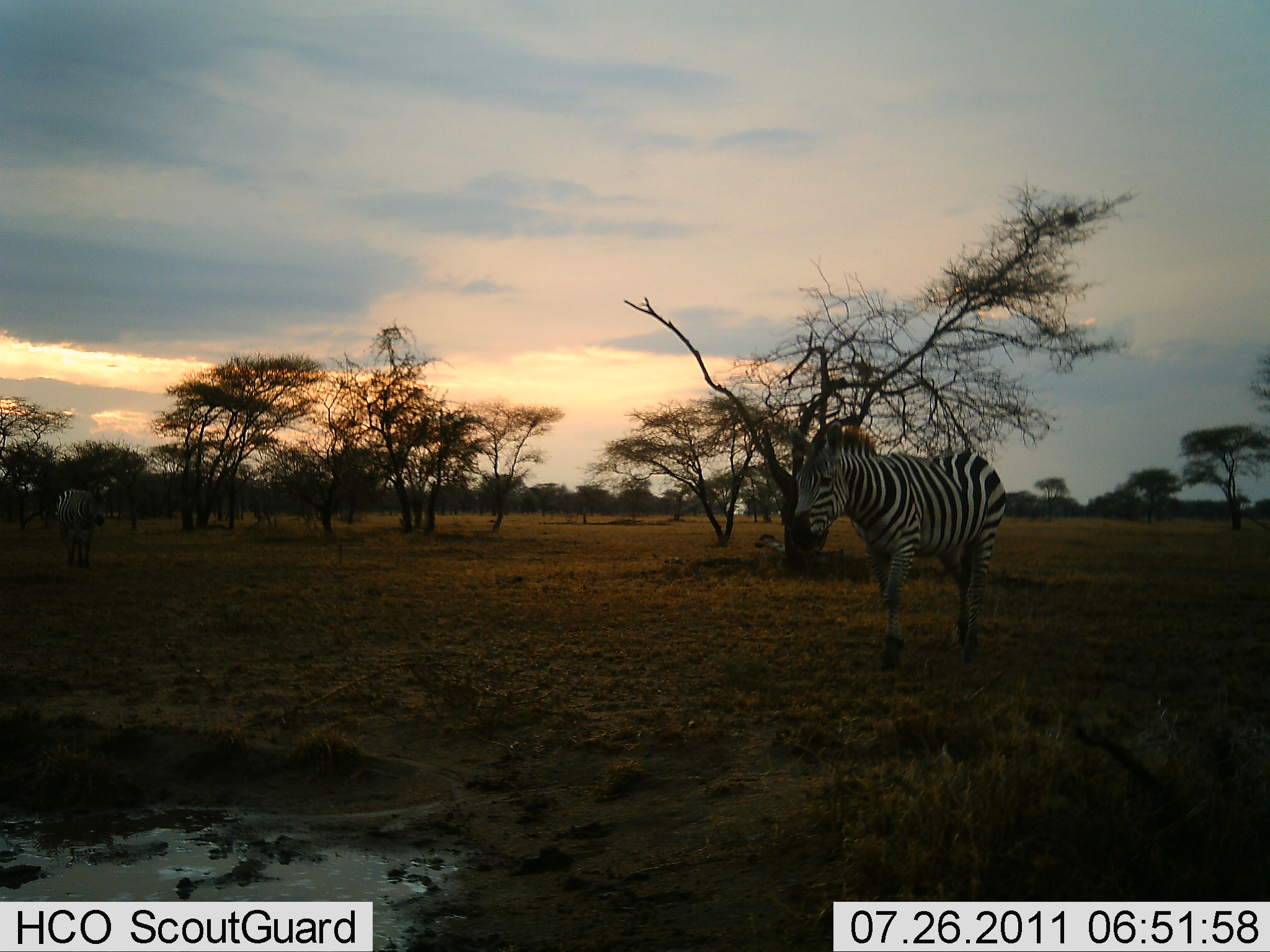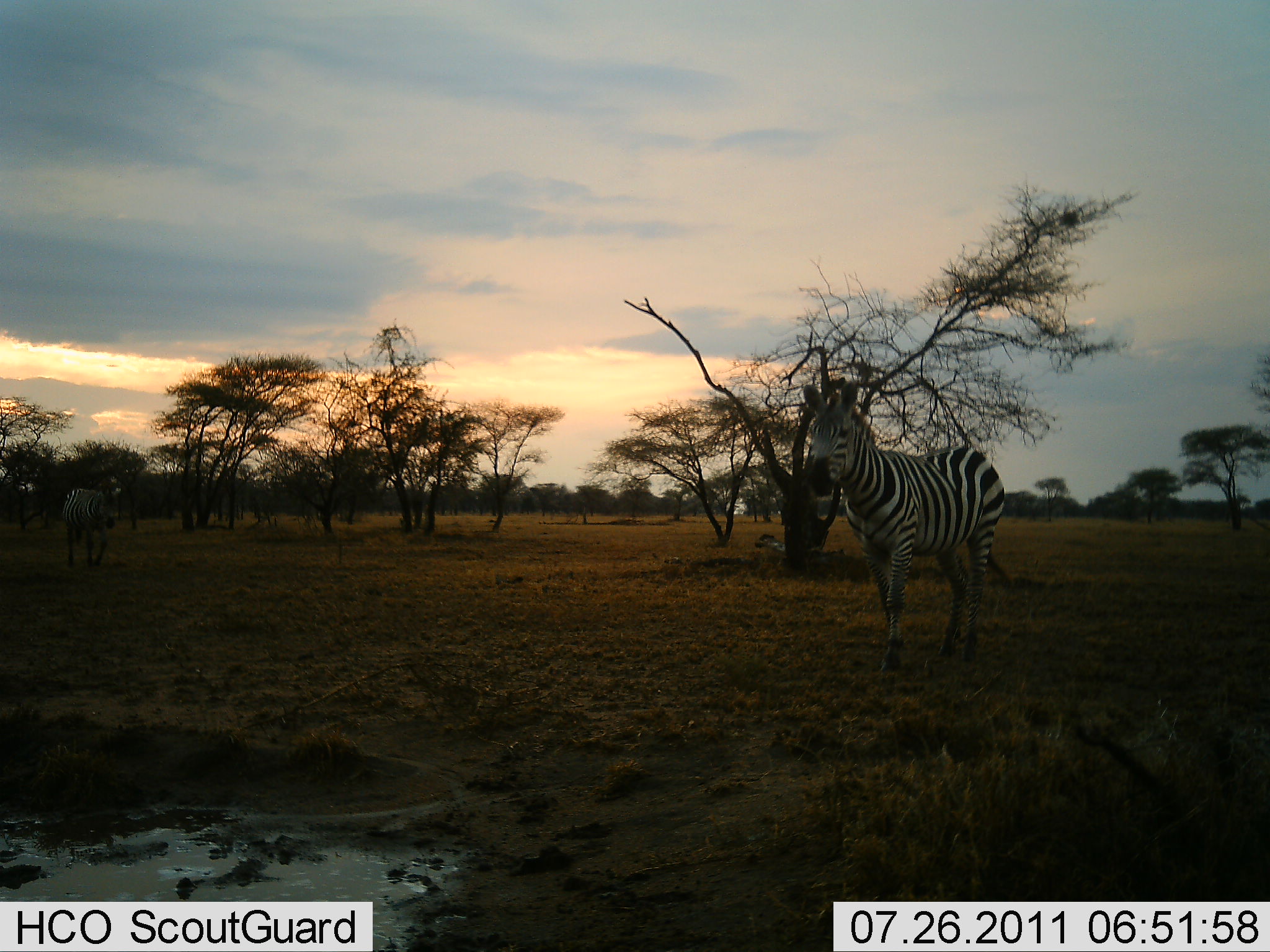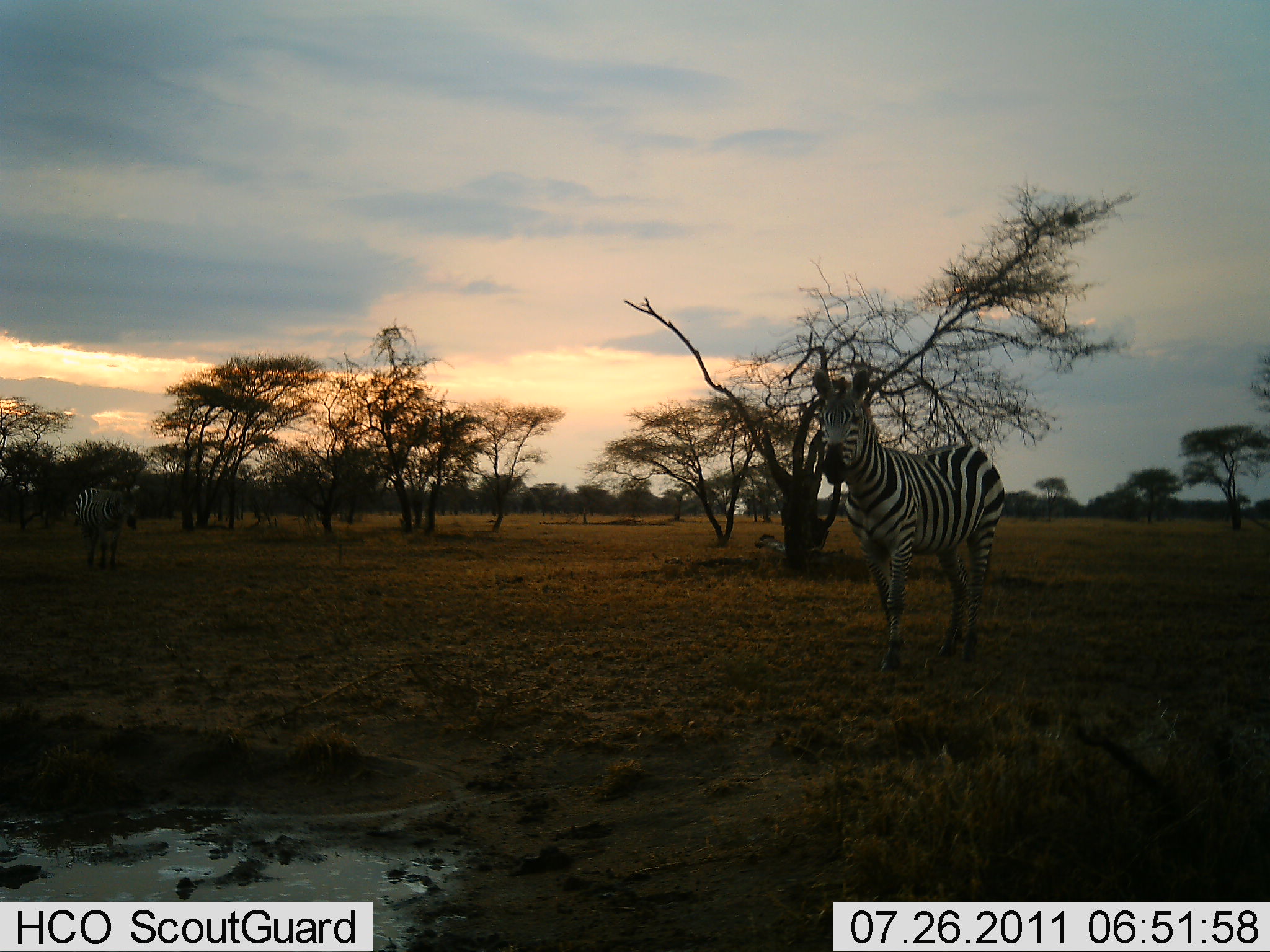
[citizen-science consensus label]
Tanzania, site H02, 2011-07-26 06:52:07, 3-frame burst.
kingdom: Animalia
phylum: Chordata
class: Mammalia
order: Perissodactyla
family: Equidae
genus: Equus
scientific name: Equus quagga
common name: plains zebra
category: zebra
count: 2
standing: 70%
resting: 0%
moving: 50%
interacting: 0%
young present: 0%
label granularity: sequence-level